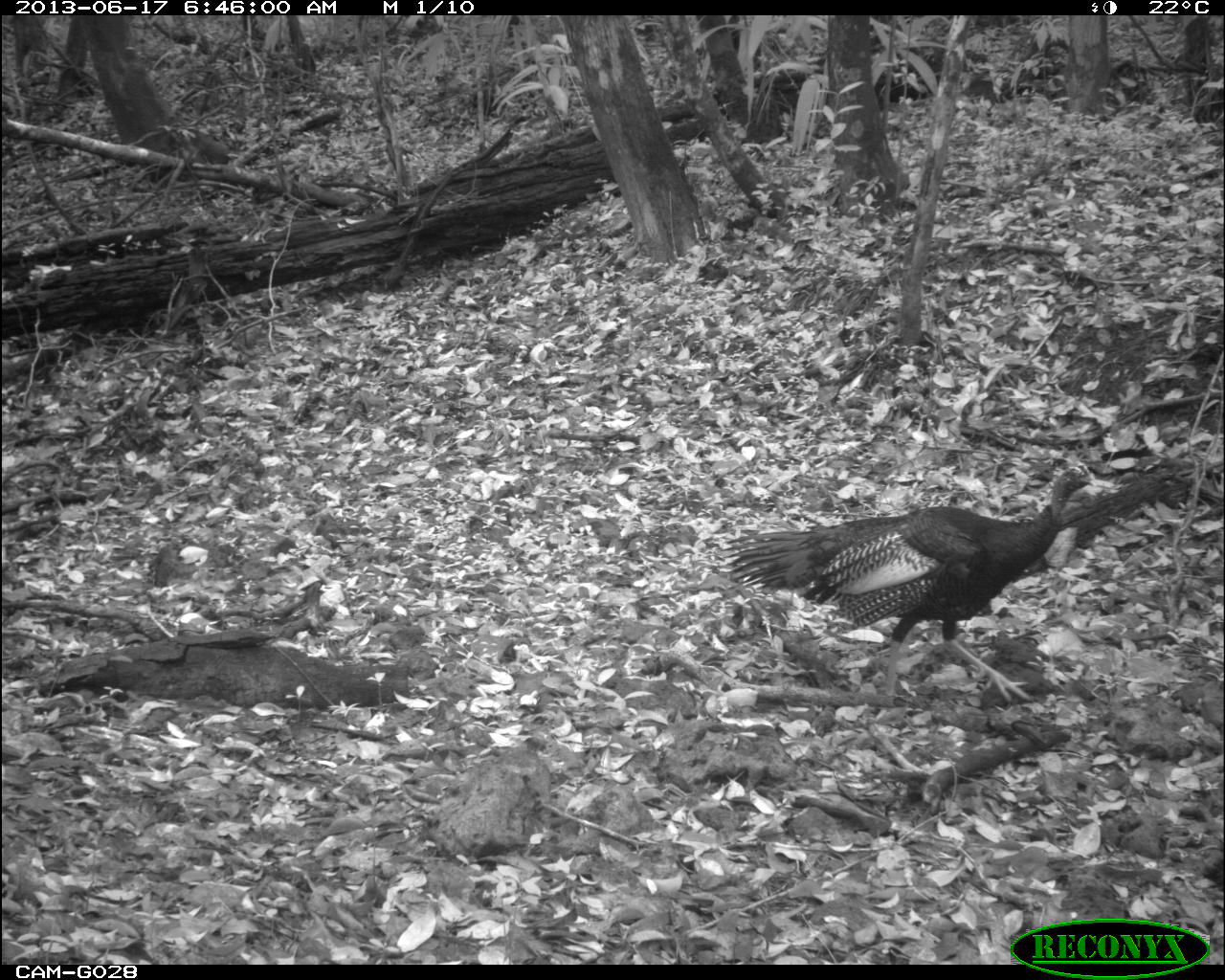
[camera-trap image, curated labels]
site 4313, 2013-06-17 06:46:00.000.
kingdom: Animalia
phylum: Chordata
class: Aves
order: Galliformes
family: Phasianidae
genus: Meleagris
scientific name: Meleagris ocellata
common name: ocellated turkey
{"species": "Meleagris ocellata (ocellated turkey)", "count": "1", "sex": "male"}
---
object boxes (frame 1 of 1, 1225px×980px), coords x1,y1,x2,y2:
meleagris ocellata: 719,467,1096,703